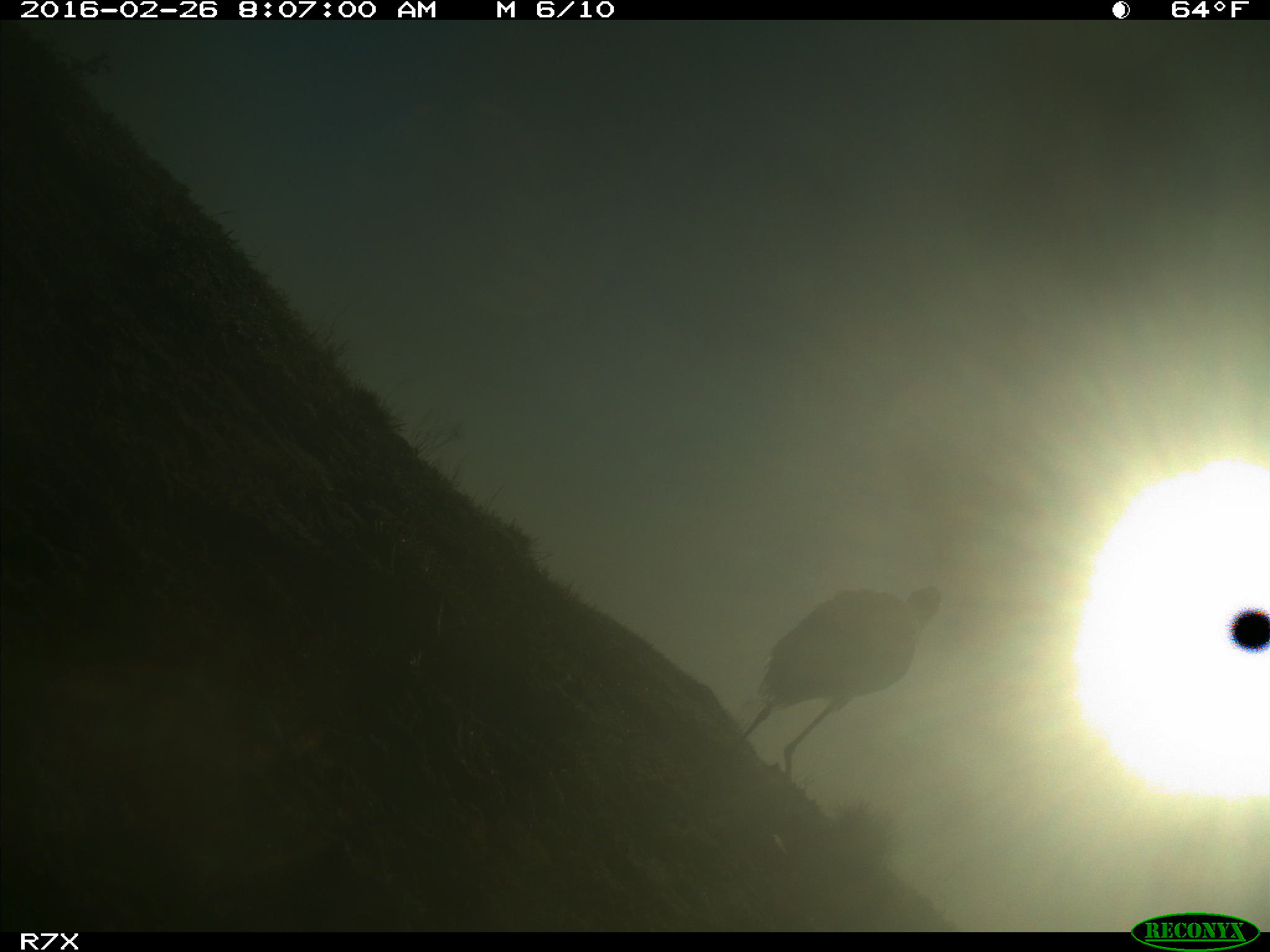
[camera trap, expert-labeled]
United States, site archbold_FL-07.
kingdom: Animalia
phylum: Chordata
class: Aves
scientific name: Aves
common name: birds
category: unidentified bird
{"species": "unidentified bird (birds) (Aves)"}